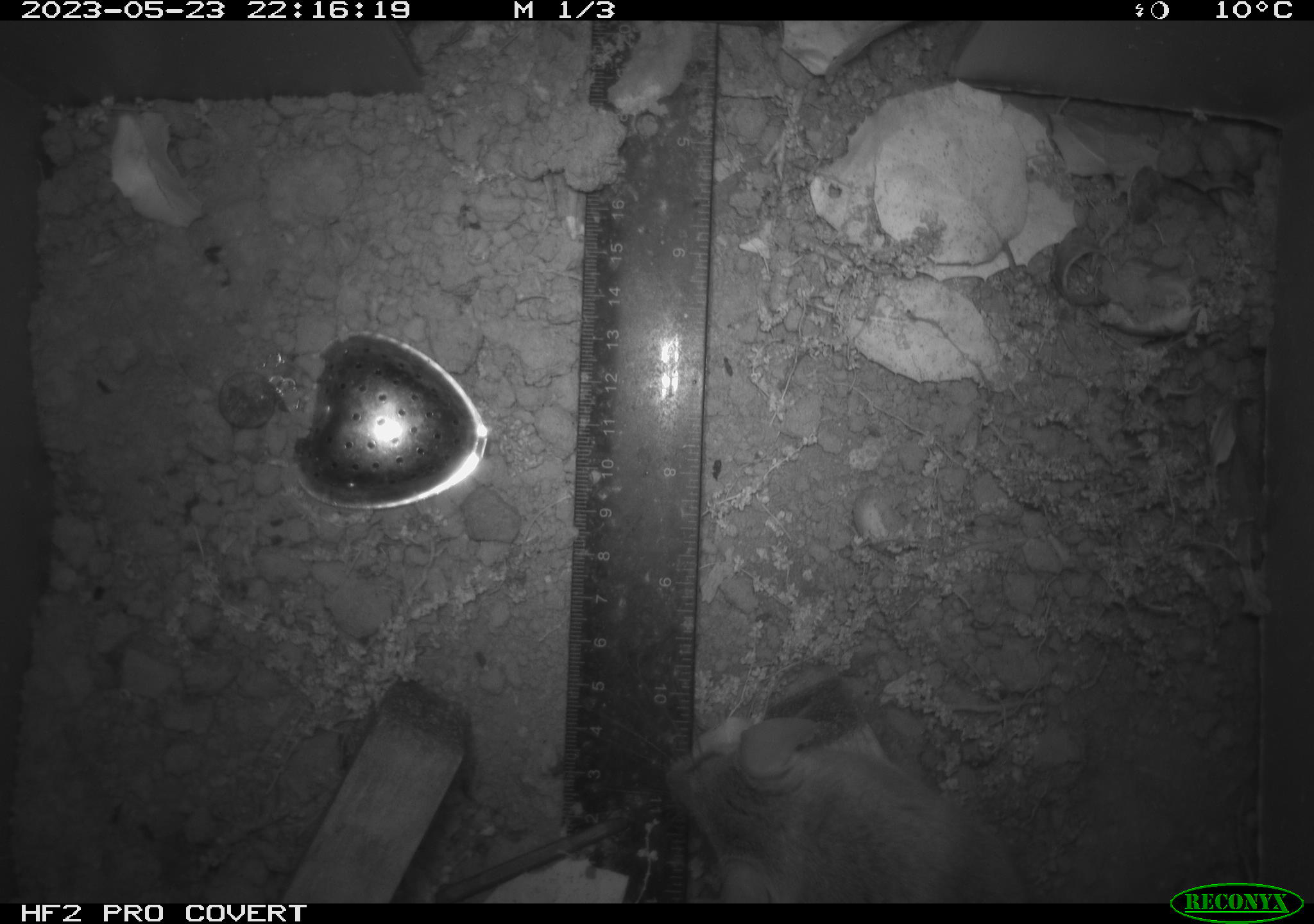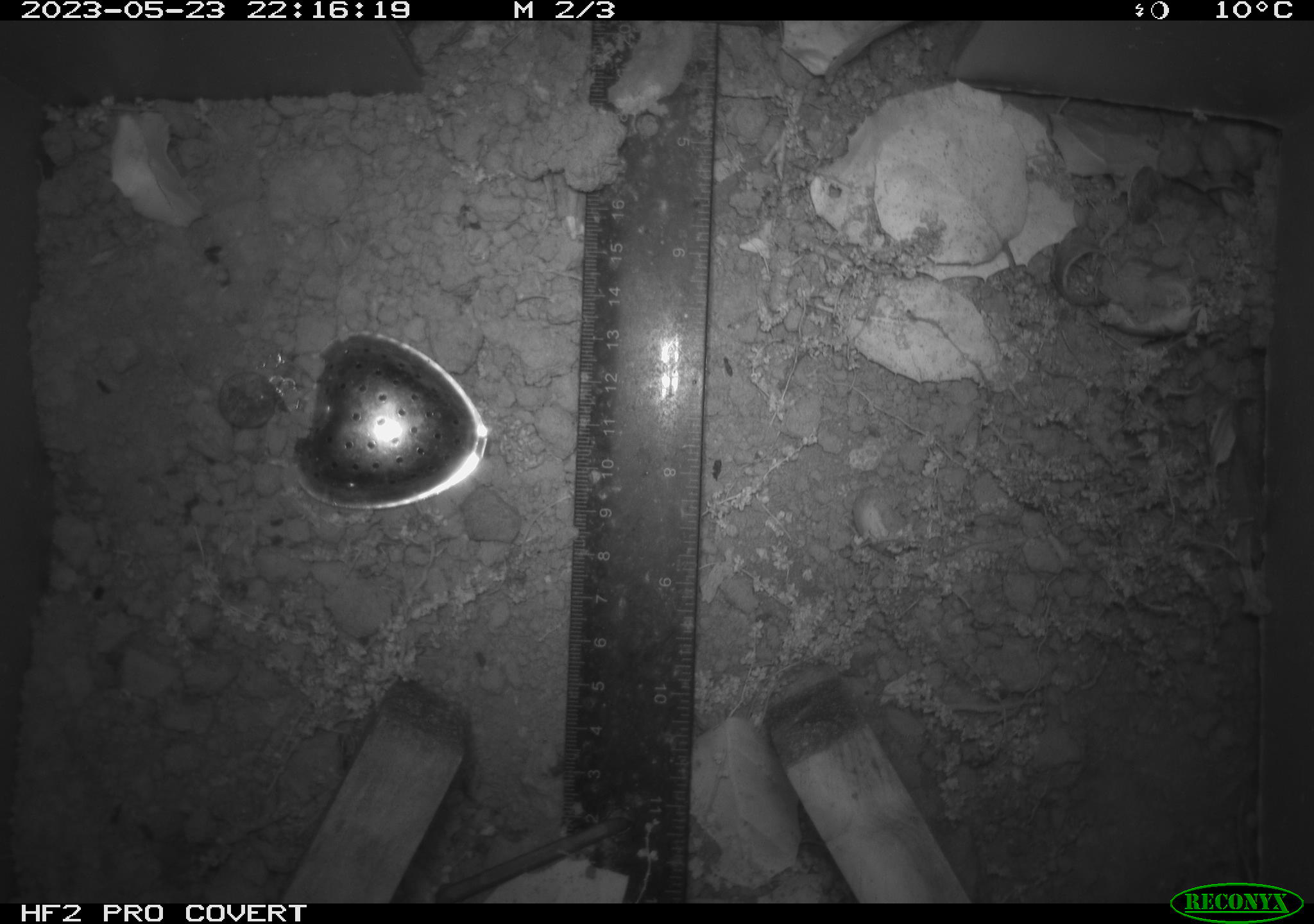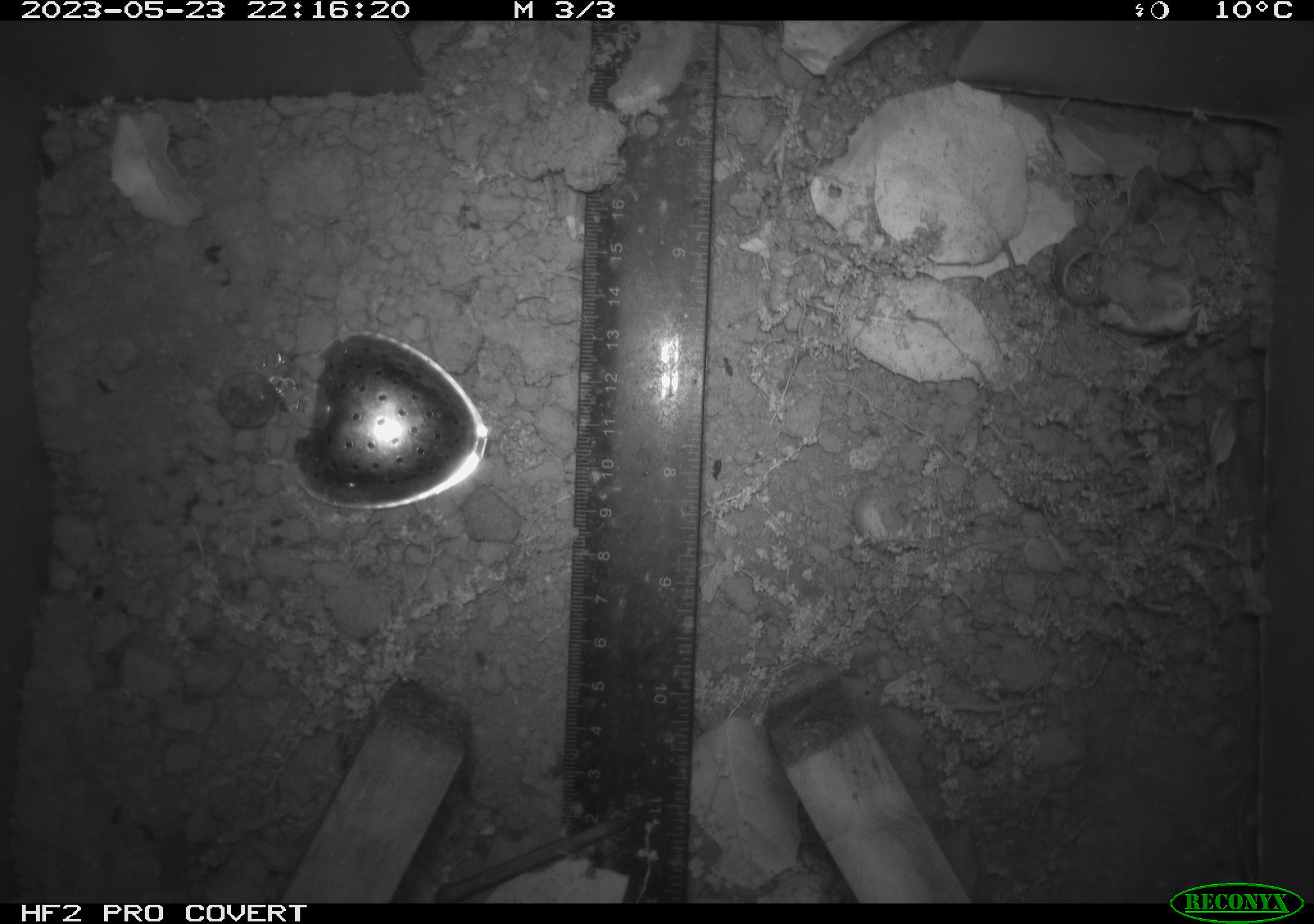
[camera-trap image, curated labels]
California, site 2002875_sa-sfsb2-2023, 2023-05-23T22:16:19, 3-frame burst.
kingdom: Animalia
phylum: Chordata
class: Mammalia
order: Rodentia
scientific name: Rodentia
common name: mouse species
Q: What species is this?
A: Mouse species (Rodentia).